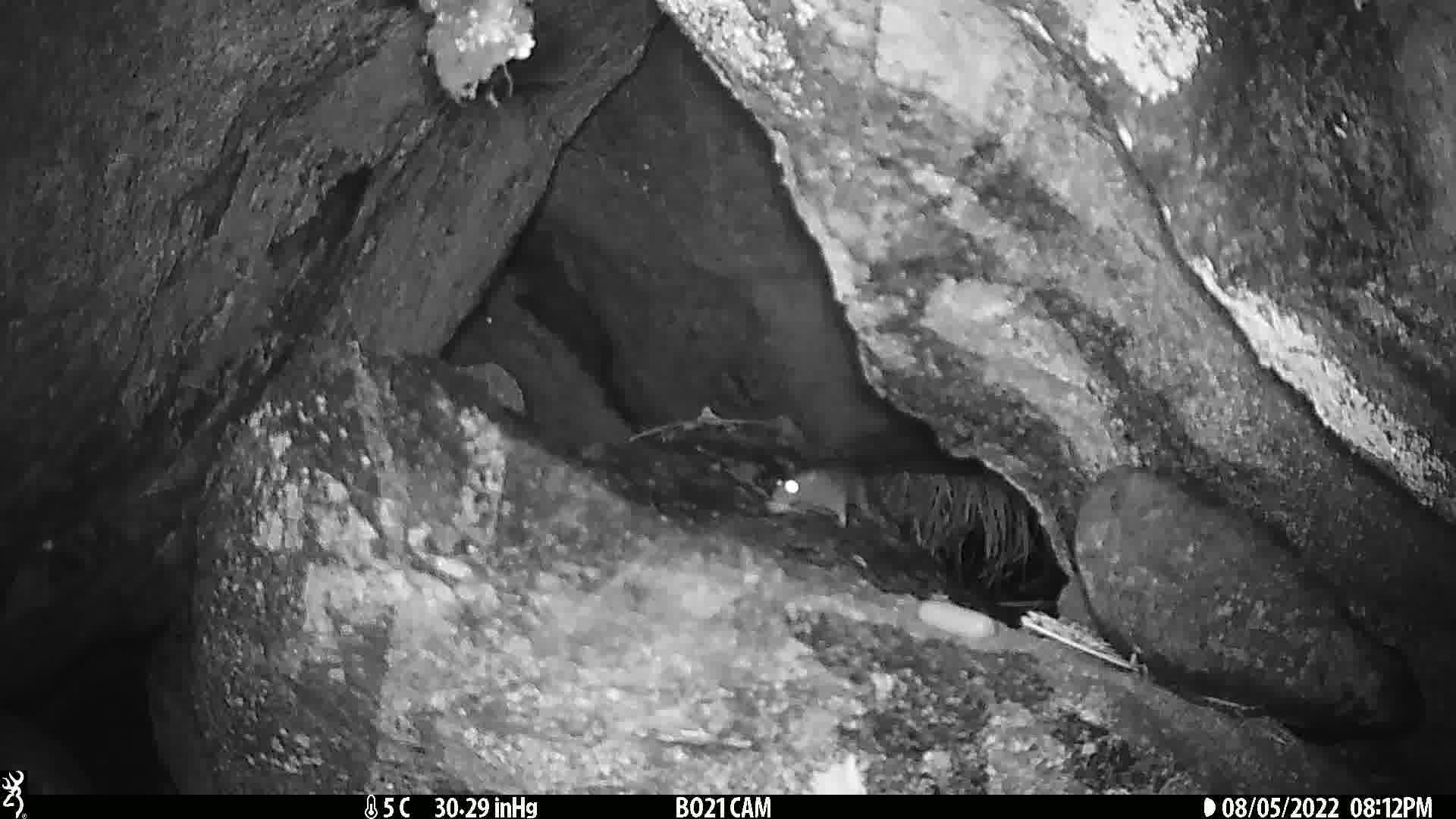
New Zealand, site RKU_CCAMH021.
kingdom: Animalia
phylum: Chordata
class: Mammalia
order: Rodentia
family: Muridae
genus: Rattus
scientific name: Rattus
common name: rat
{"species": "rat (Rattus)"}